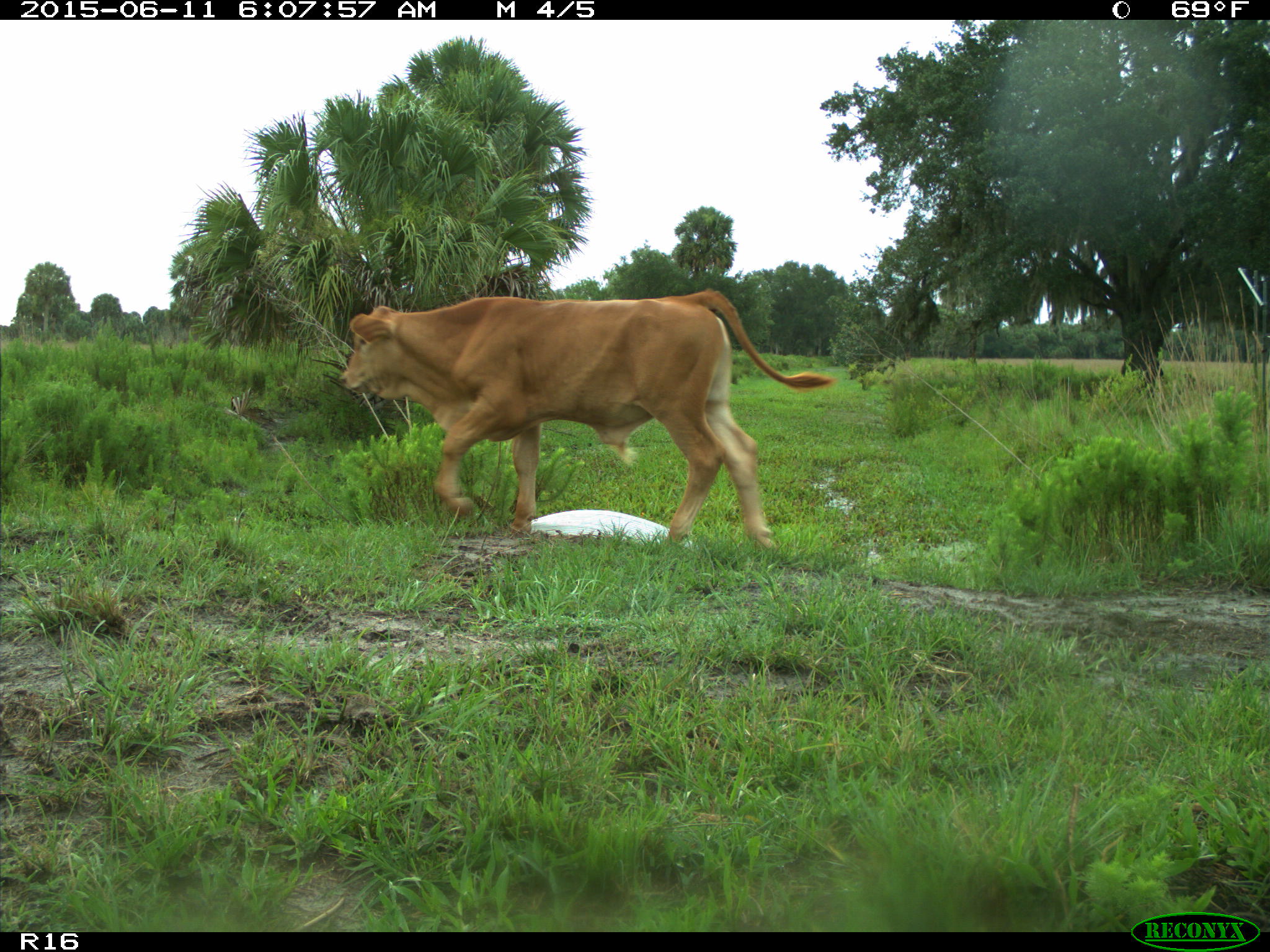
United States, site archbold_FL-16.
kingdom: Animalia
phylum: Chordata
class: Mammalia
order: Artiodactyla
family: Bovidae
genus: Bos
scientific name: Bos taurus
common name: domestic cow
Bos taurus (domestic cow).